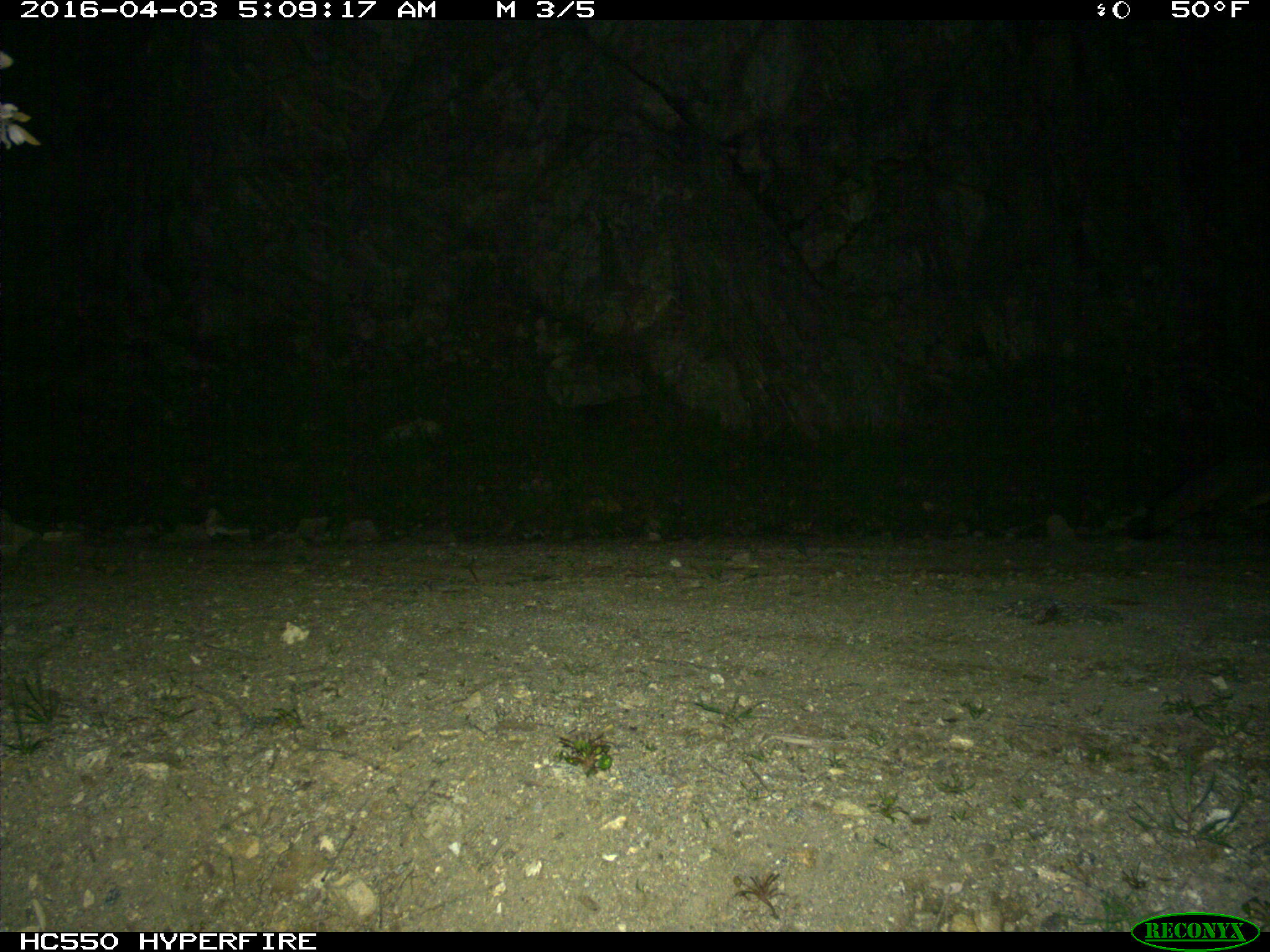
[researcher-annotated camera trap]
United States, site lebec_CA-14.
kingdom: Animalia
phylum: Chordata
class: Mammalia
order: Carnivora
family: Canidae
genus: Urocyon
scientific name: Urocyon cinereoargenteus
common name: gray fox